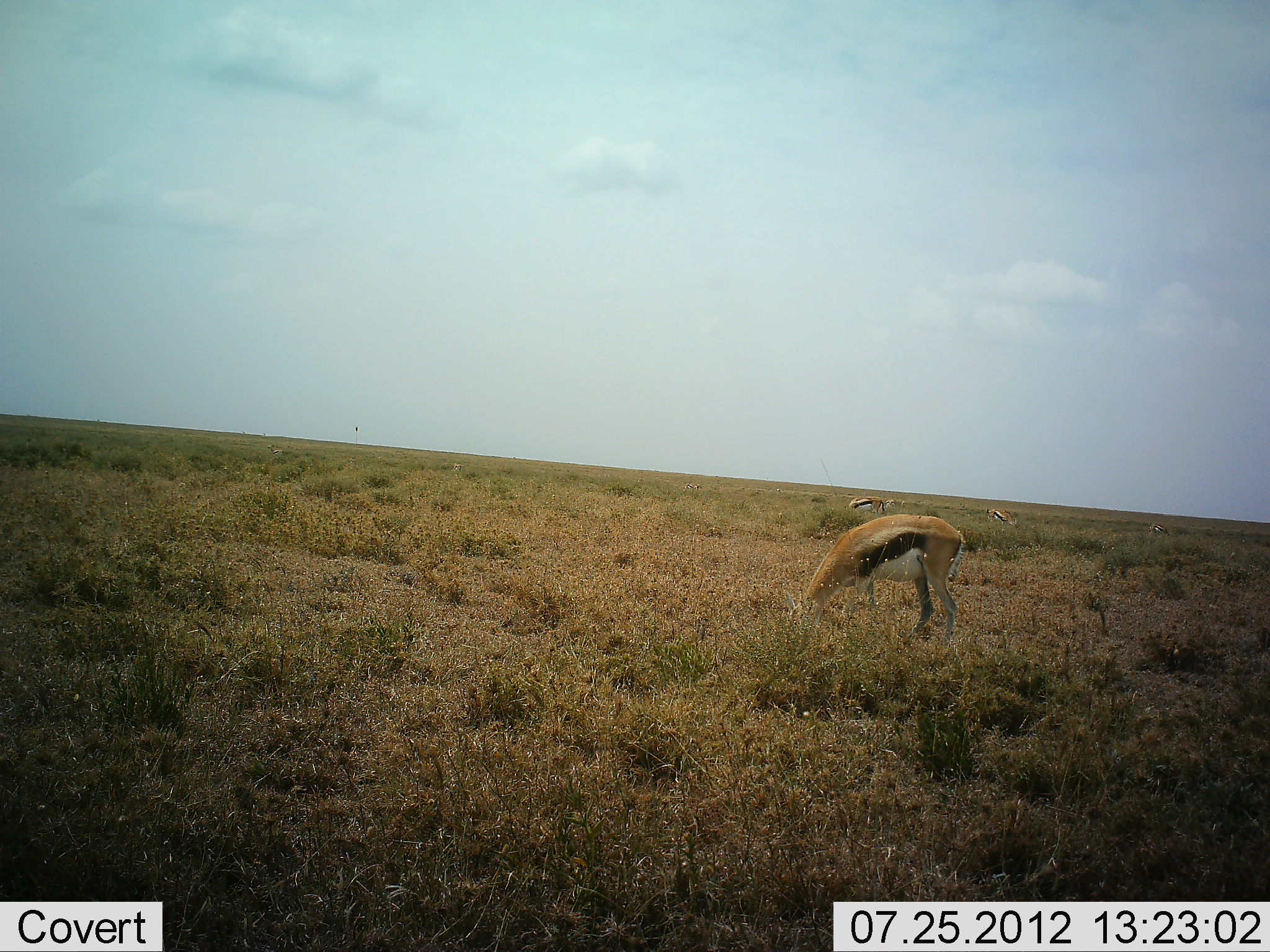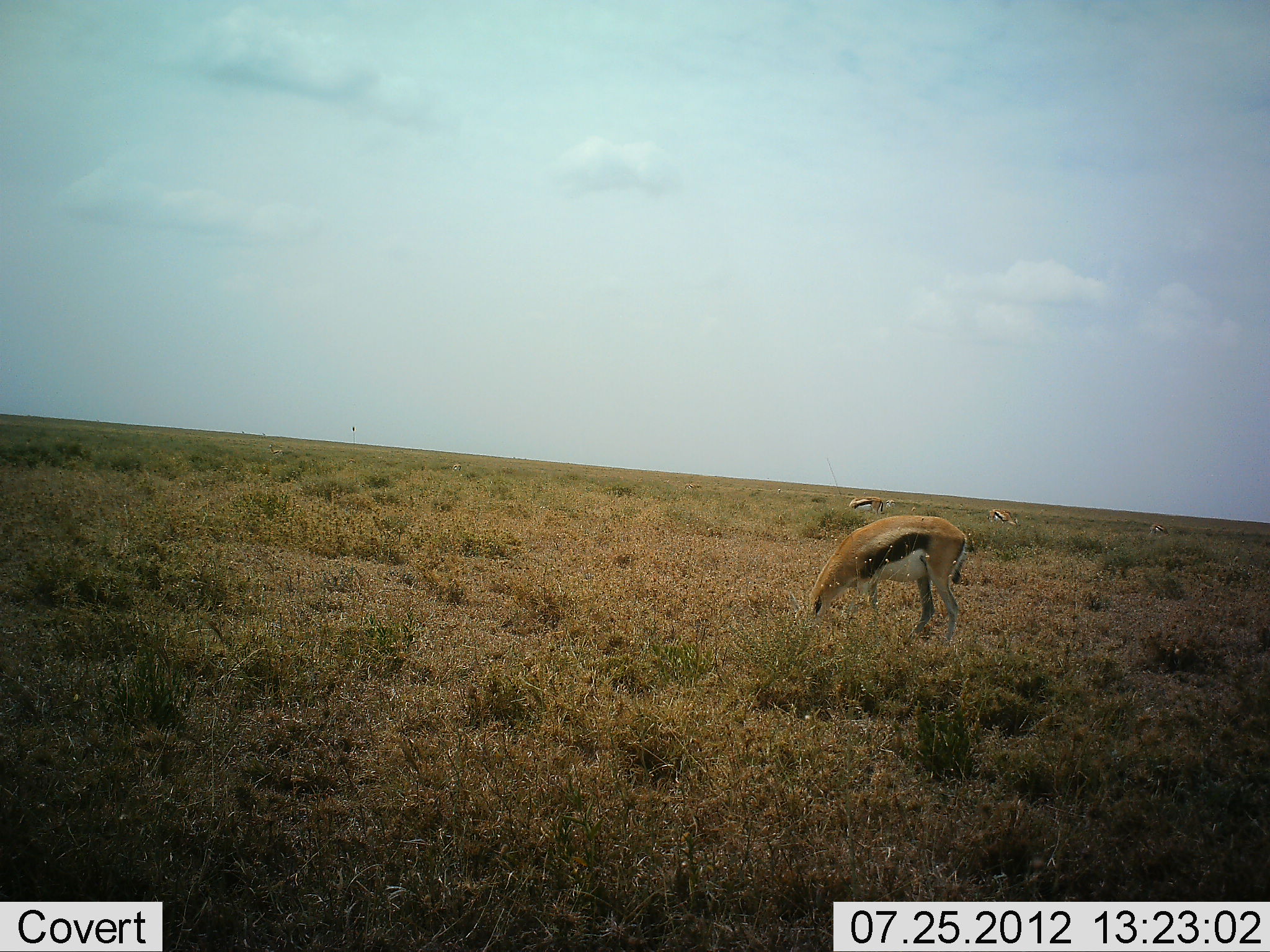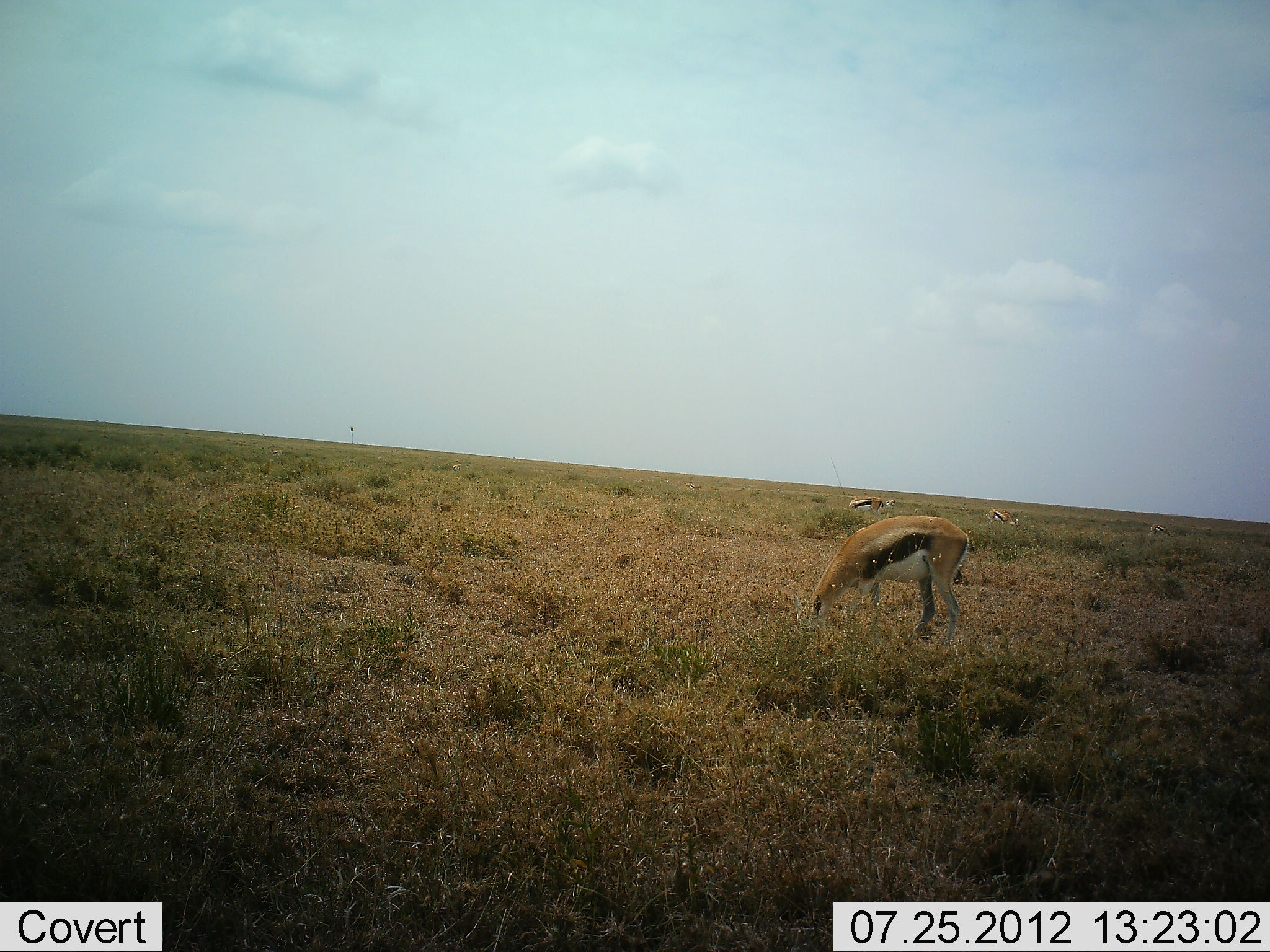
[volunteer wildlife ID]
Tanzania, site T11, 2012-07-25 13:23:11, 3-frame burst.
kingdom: Animalia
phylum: Chordata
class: Mammalia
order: Artiodactyla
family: Bovidae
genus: Eudorcas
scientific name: Eudorcas thomsonii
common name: thomson's gazelle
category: gazellethomsons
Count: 3.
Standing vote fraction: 10%.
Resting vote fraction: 0%.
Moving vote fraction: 0%.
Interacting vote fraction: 0%.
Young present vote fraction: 0%.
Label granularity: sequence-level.